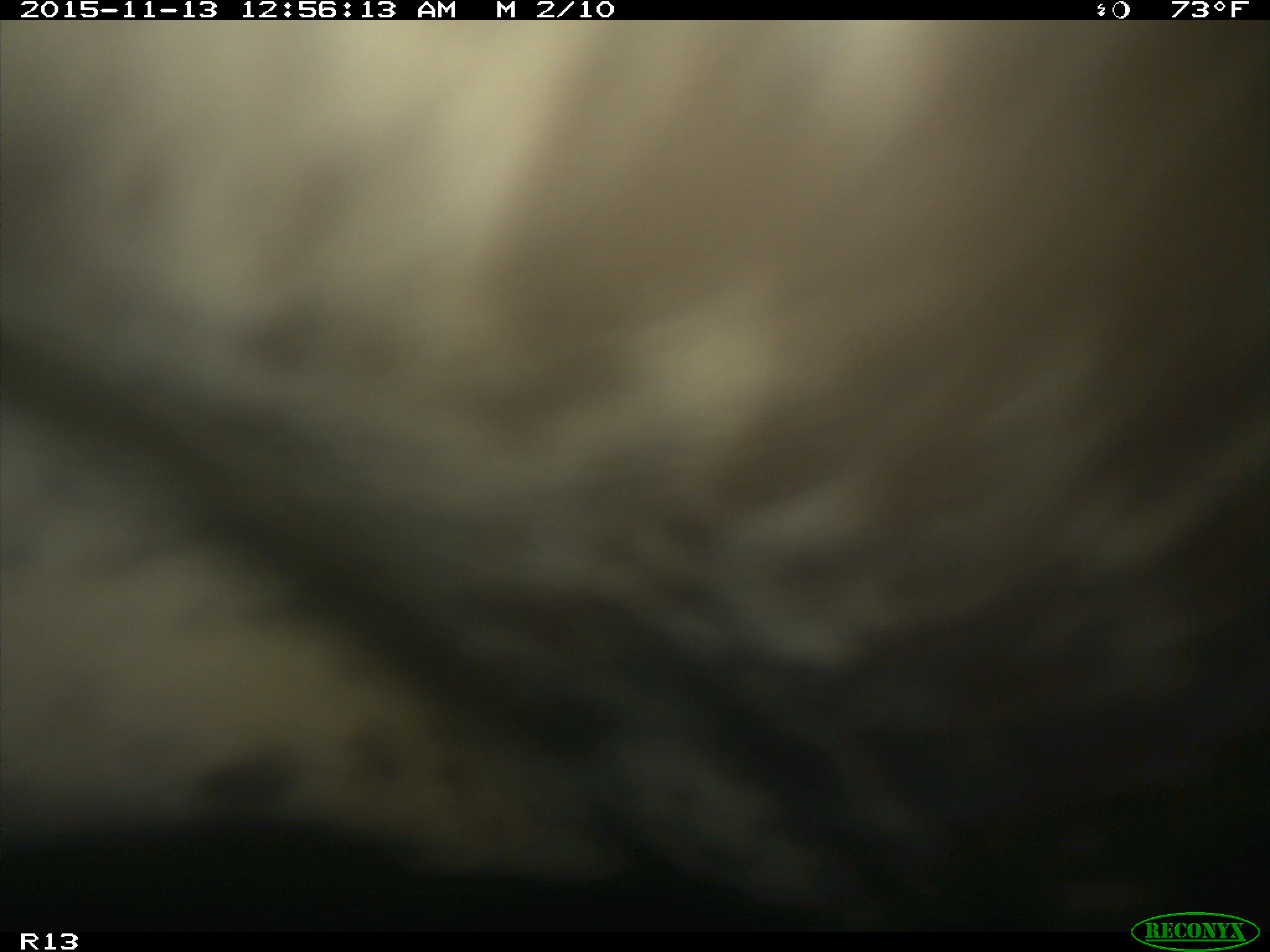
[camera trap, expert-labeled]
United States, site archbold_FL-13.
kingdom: Animalia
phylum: Chordata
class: Mammalia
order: Artiodactyla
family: Bovidae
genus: Bos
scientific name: Bos taurus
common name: domestic cow